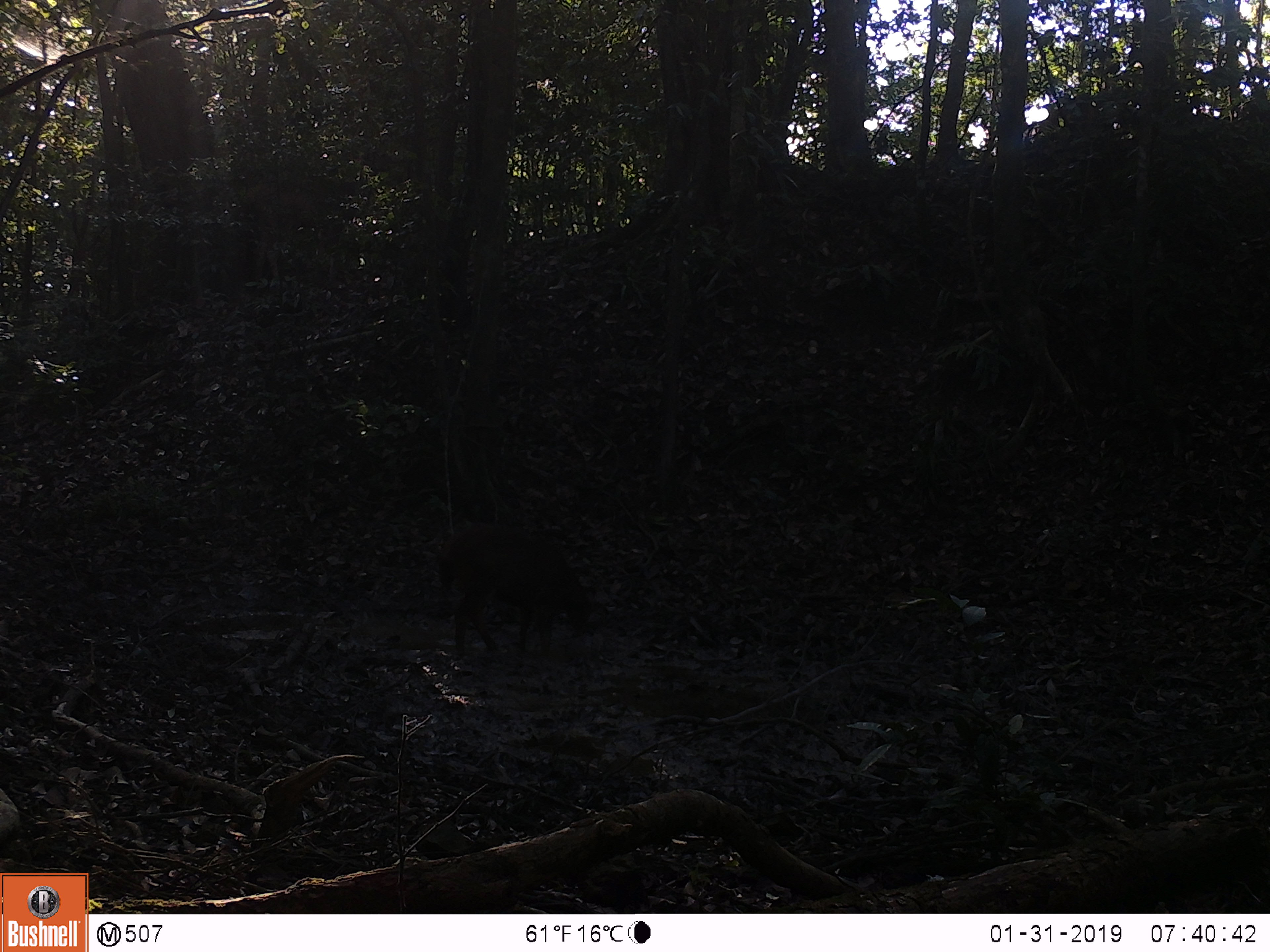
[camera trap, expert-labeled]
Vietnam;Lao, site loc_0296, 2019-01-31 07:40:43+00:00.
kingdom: Animalia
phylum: Chordata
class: Mammalia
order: Artiodactyla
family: Cervidae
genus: Rusa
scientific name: Rusa unicolor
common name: sambar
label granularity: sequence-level